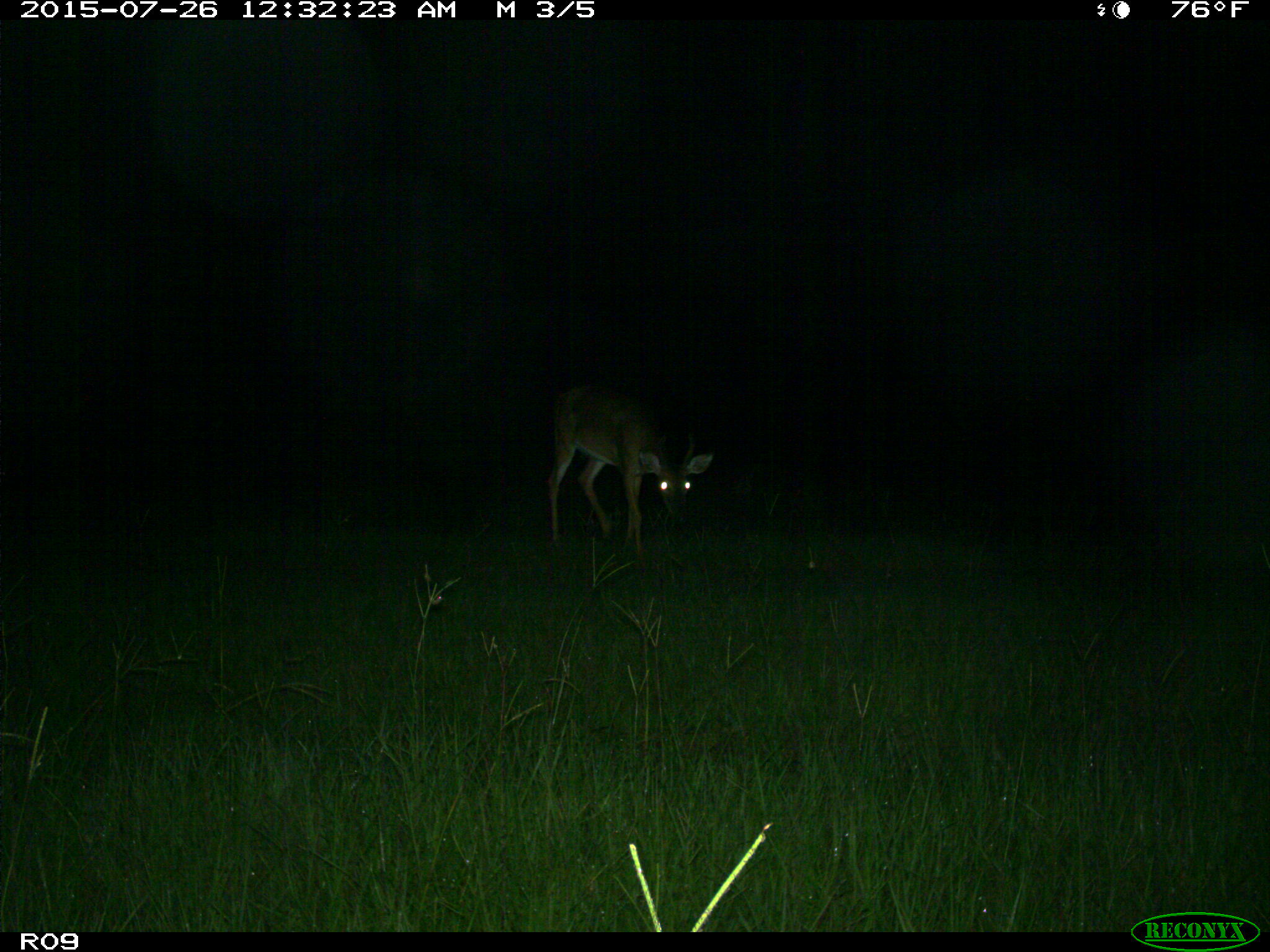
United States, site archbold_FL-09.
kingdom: Animalia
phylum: Chordata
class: Mammalia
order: Artiodactyla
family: Cervidae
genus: Odocoileus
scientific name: Odocoileus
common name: deer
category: unidentified deer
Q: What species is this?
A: Unidentified deer (deer) (Odocoileus).